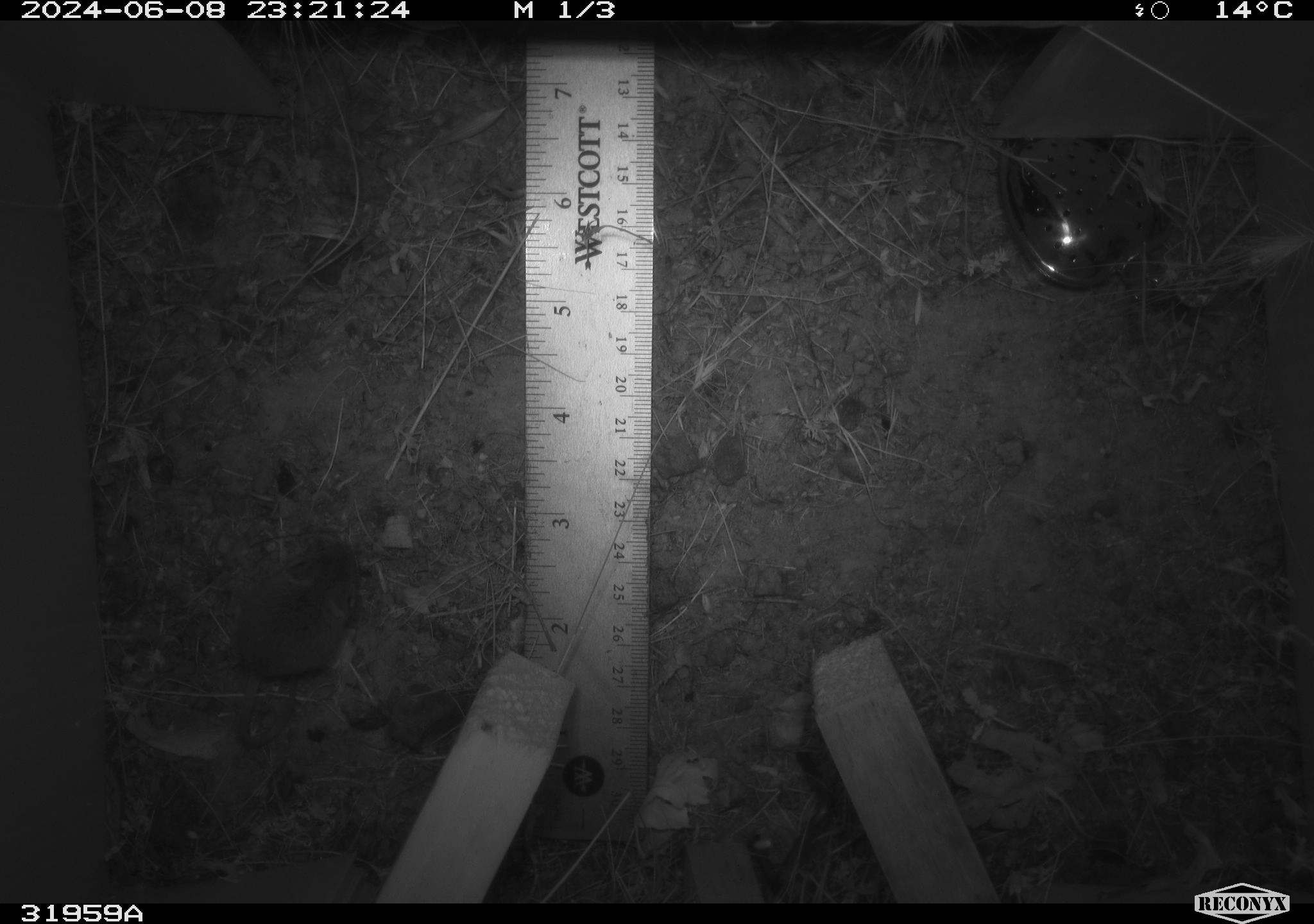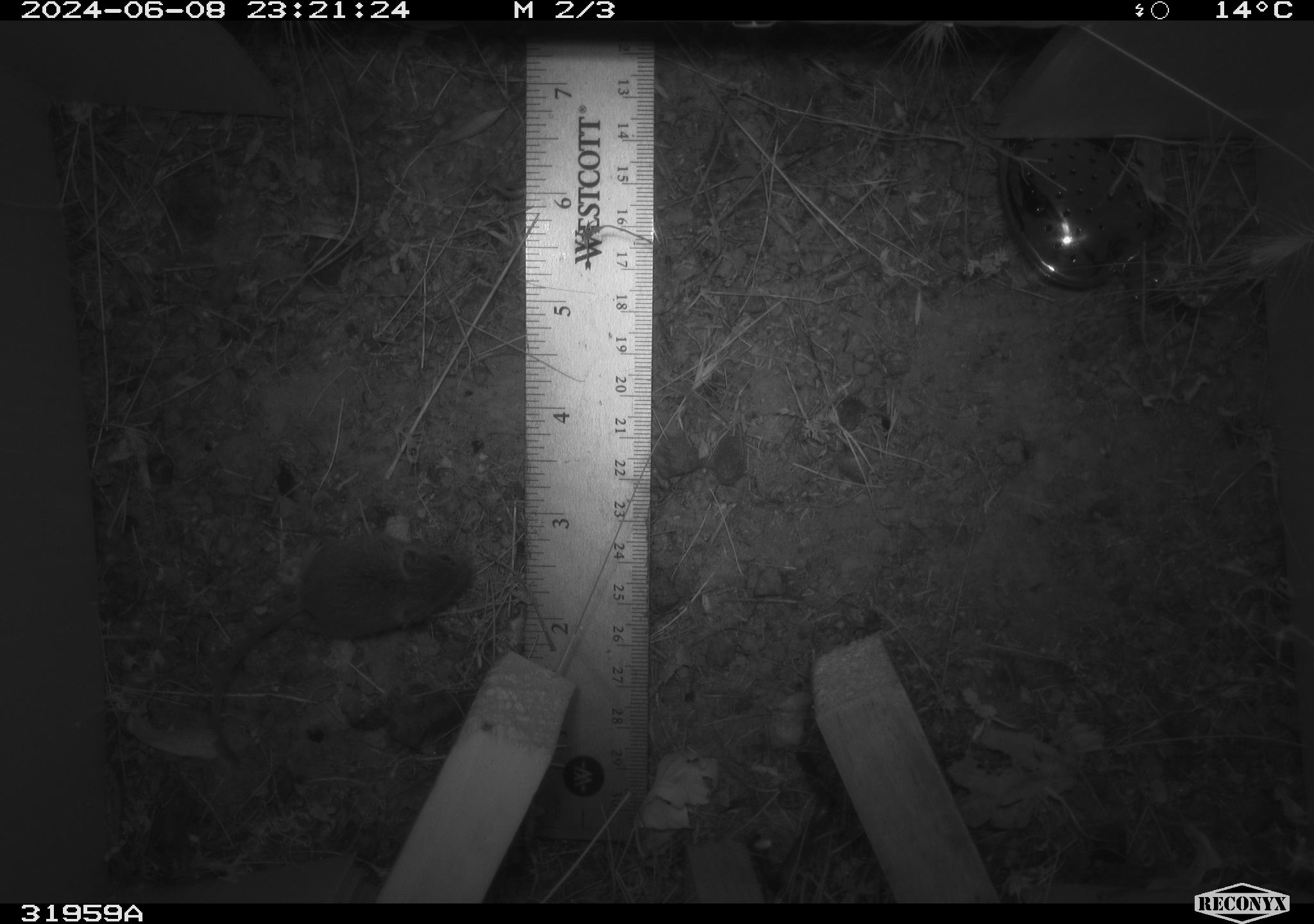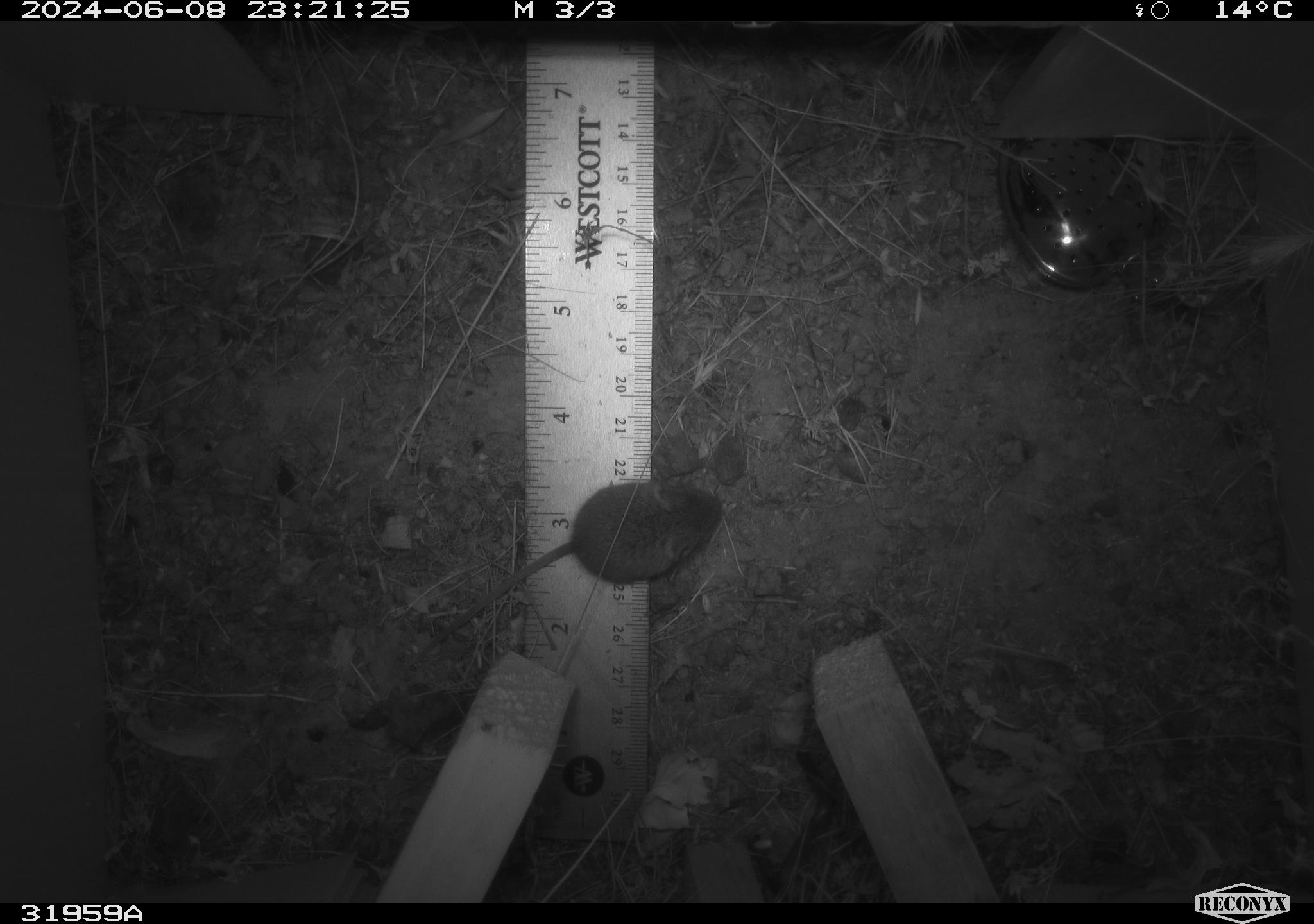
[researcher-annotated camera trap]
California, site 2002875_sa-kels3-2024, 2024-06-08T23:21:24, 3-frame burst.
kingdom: Animalia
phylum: Chordata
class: Mammalia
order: Rodentia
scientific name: Rodentia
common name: rodent